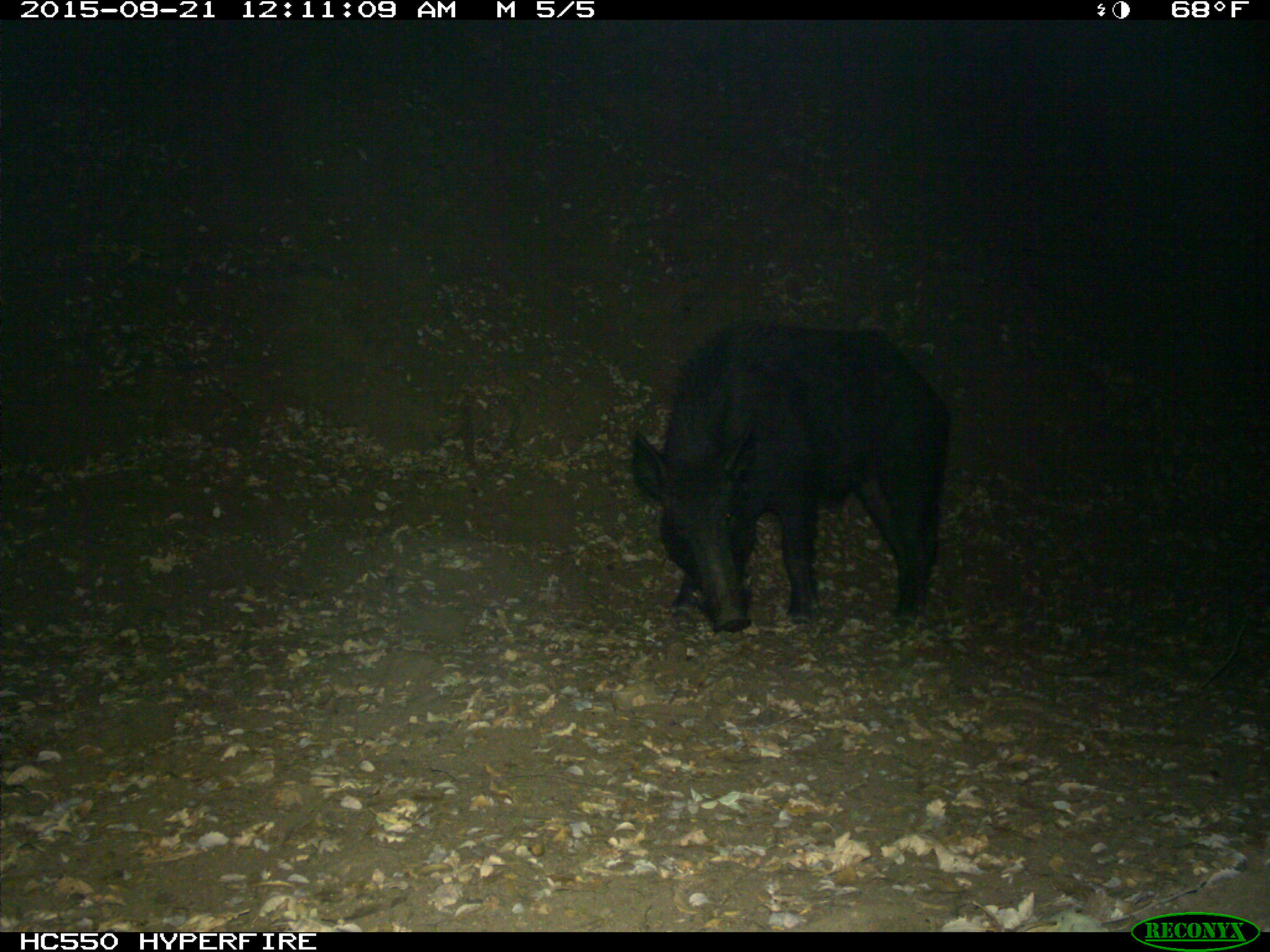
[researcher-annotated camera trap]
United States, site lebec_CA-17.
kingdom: Animalia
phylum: Chordata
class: Mammalia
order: Artiodactyla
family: Suidae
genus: Sus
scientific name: Sus scrofa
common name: wild boar